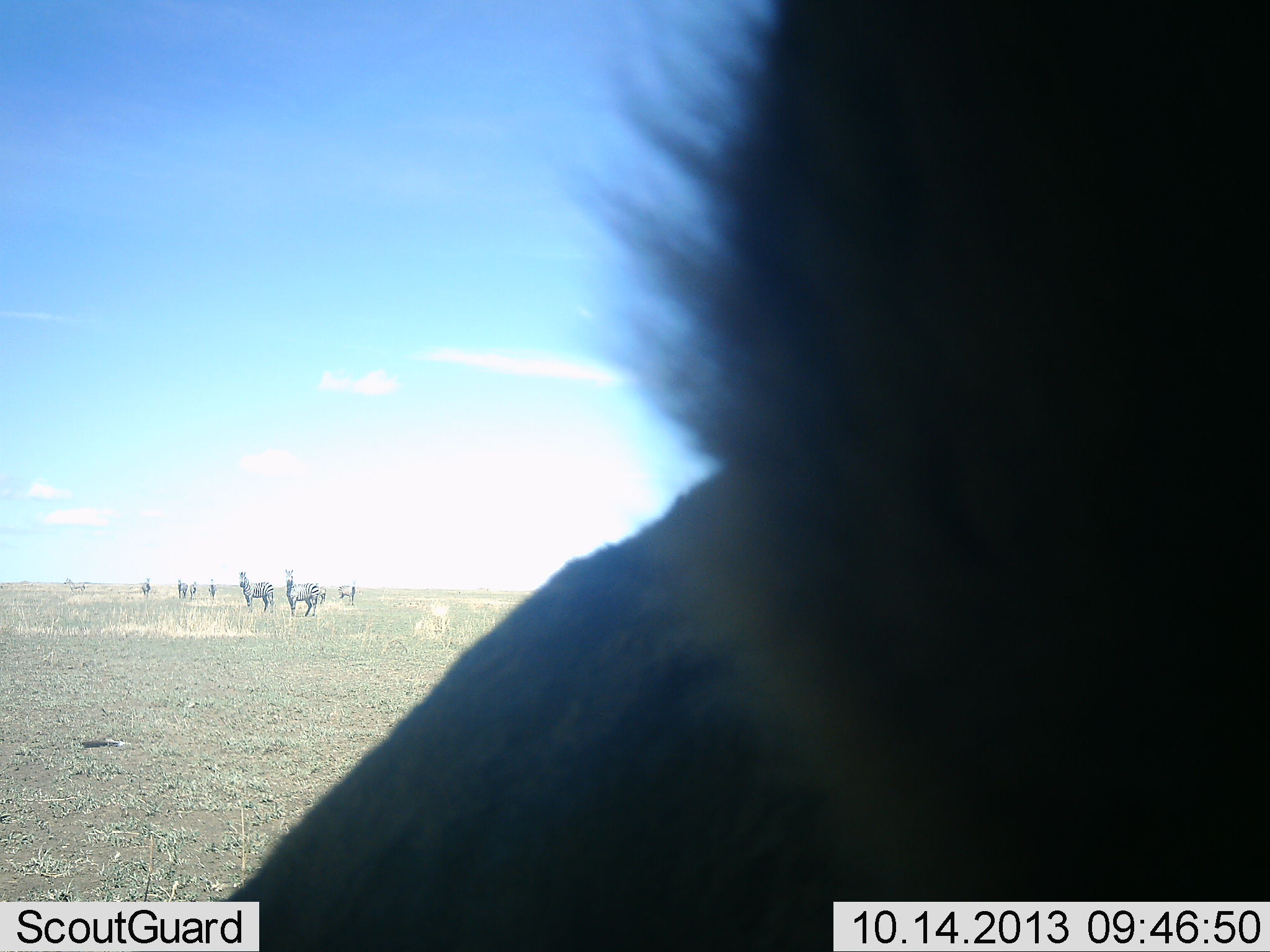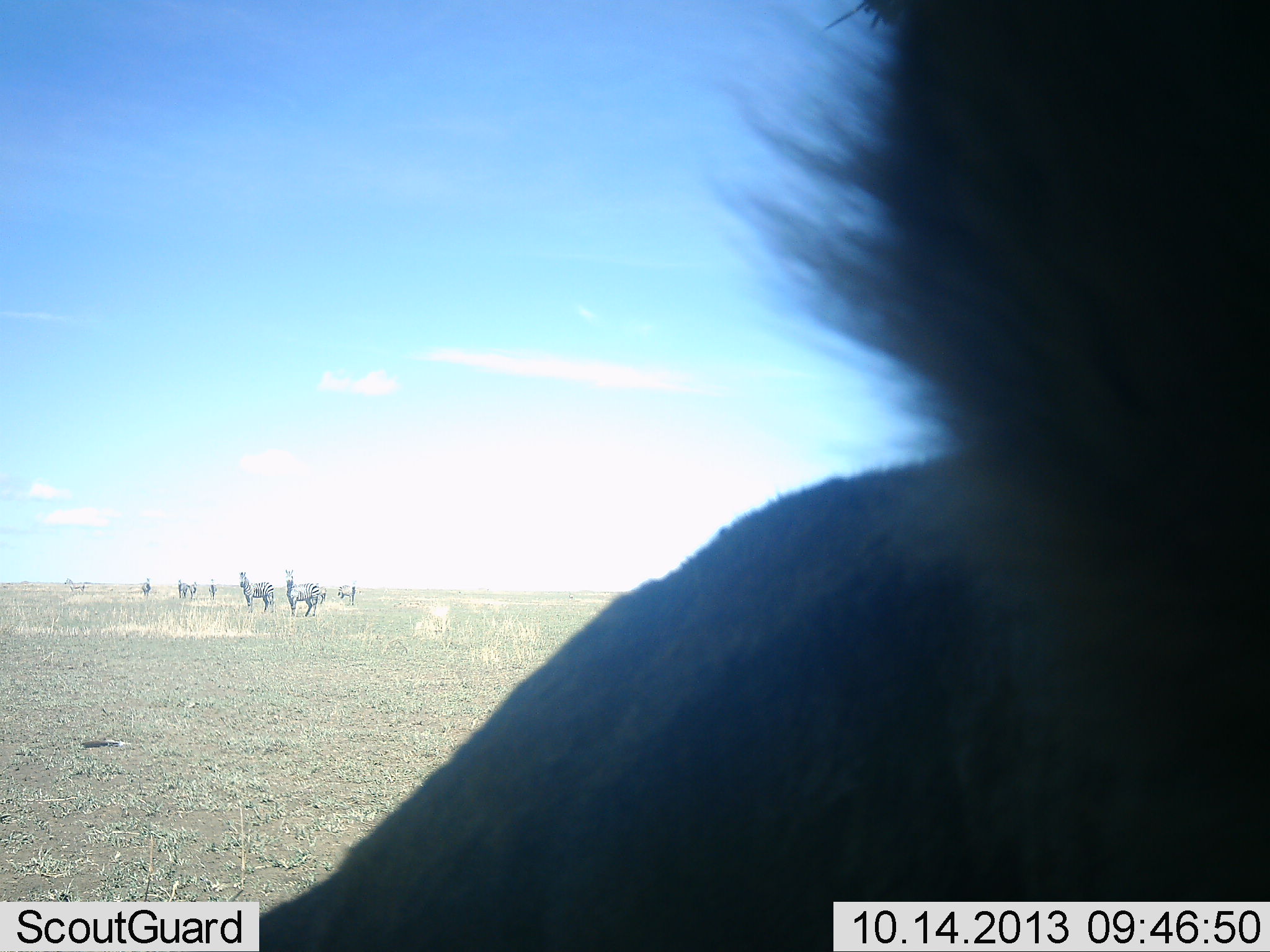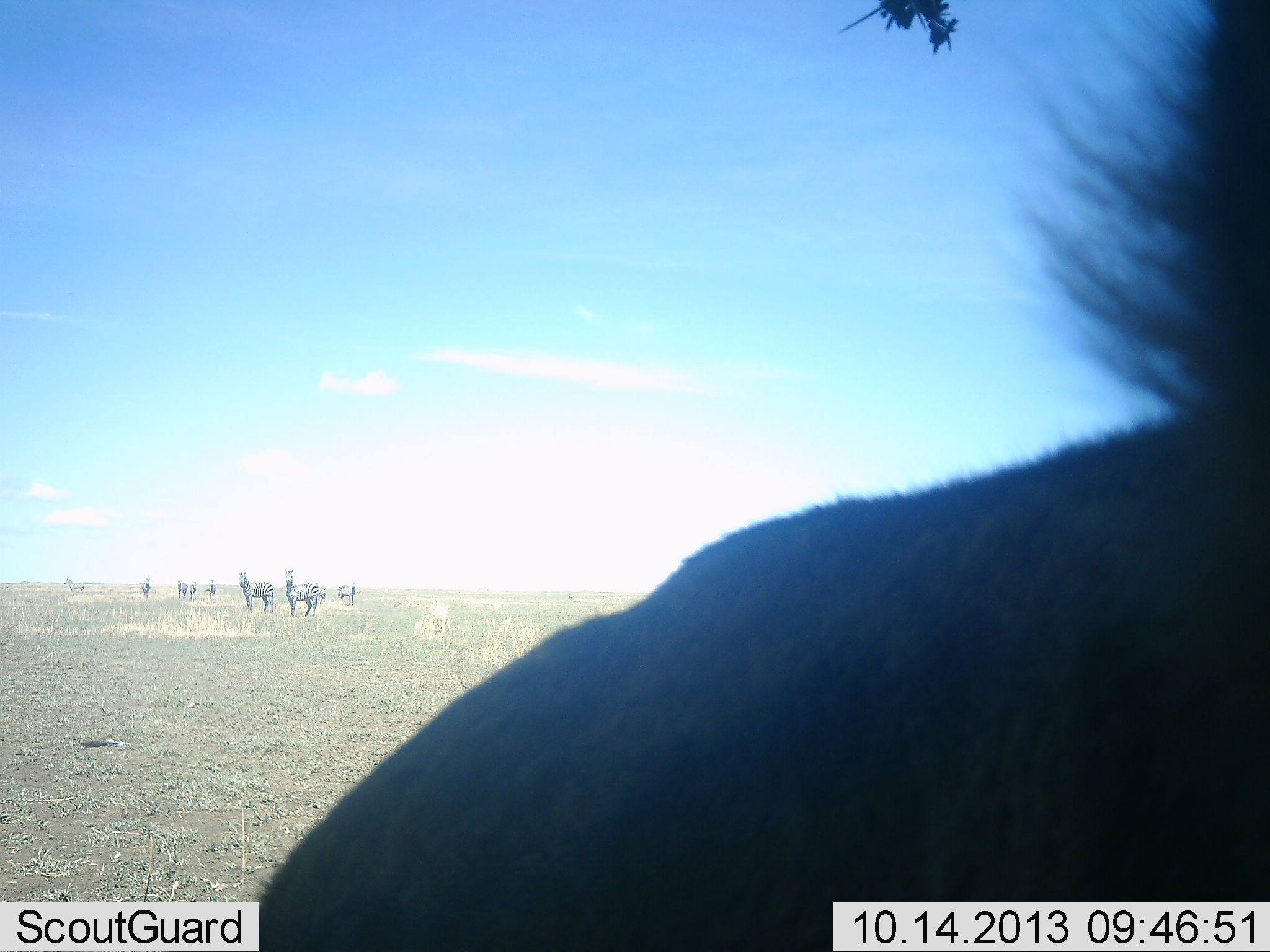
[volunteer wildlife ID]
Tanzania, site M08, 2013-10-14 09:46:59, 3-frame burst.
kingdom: Animalia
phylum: Chordata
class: Mammalia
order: Perissodactyla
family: Equidae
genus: Equus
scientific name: Equus quagga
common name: plains zebra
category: zebra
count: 8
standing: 100%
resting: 7%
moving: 0%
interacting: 0%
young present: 0%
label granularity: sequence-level